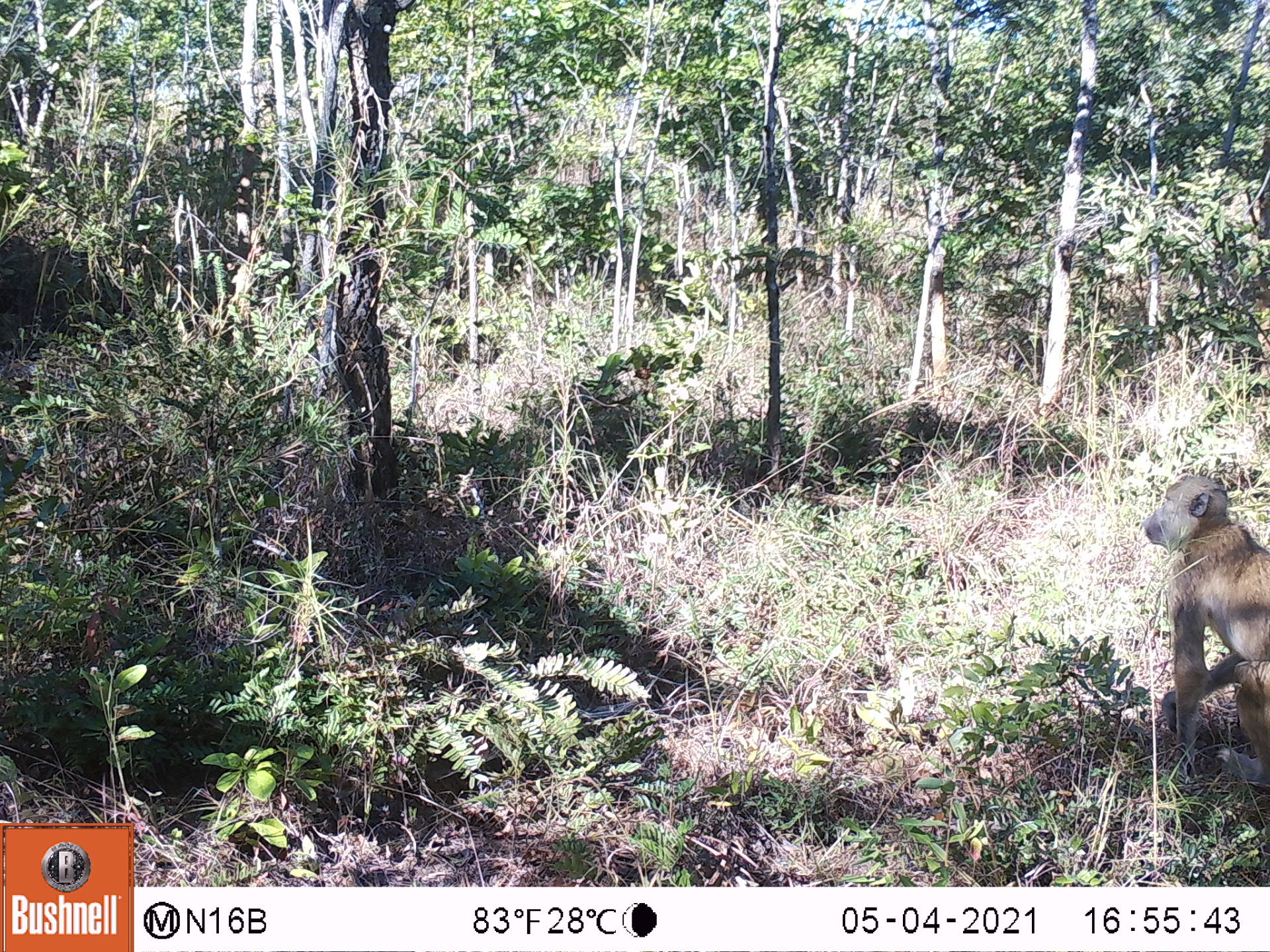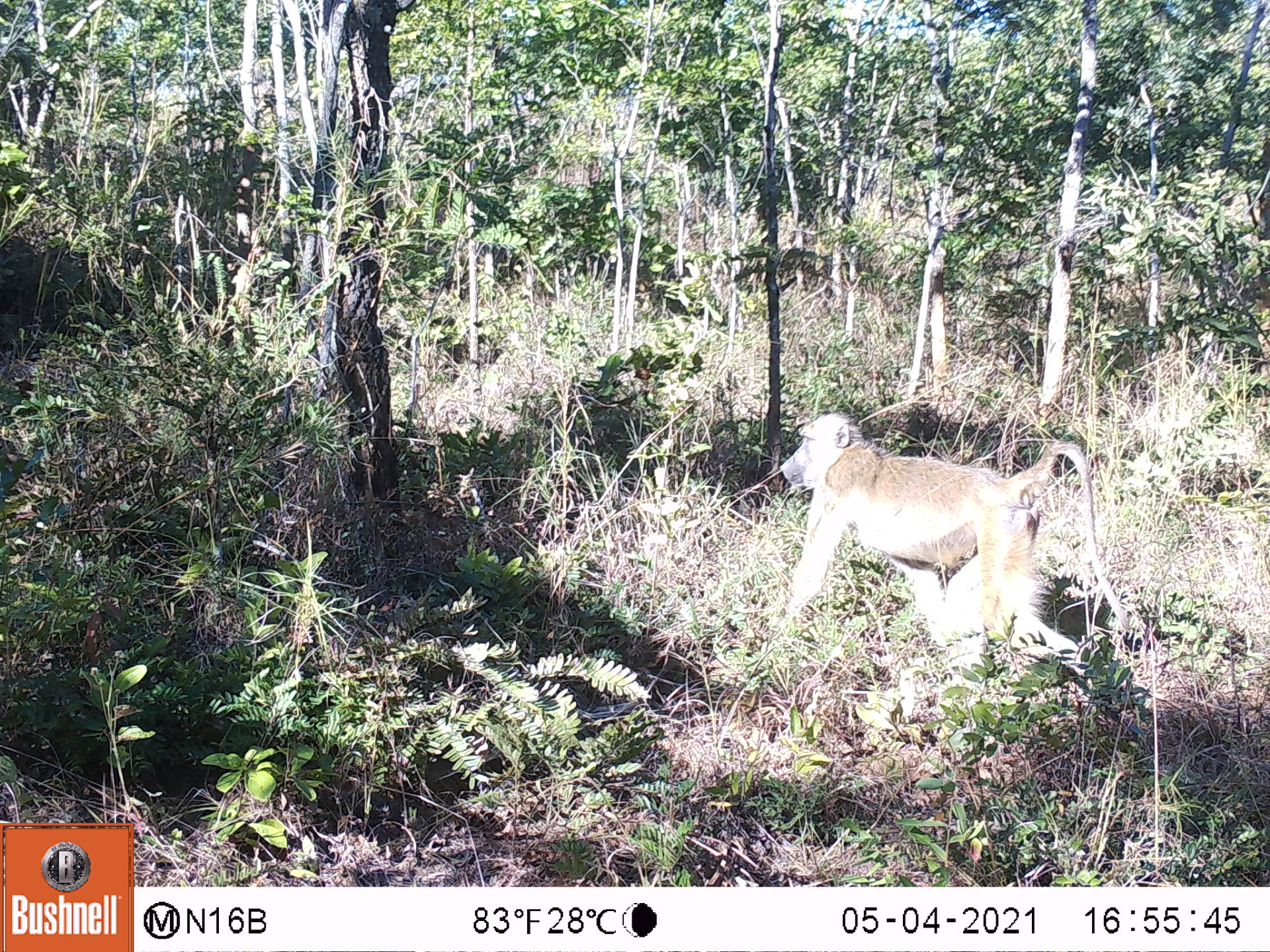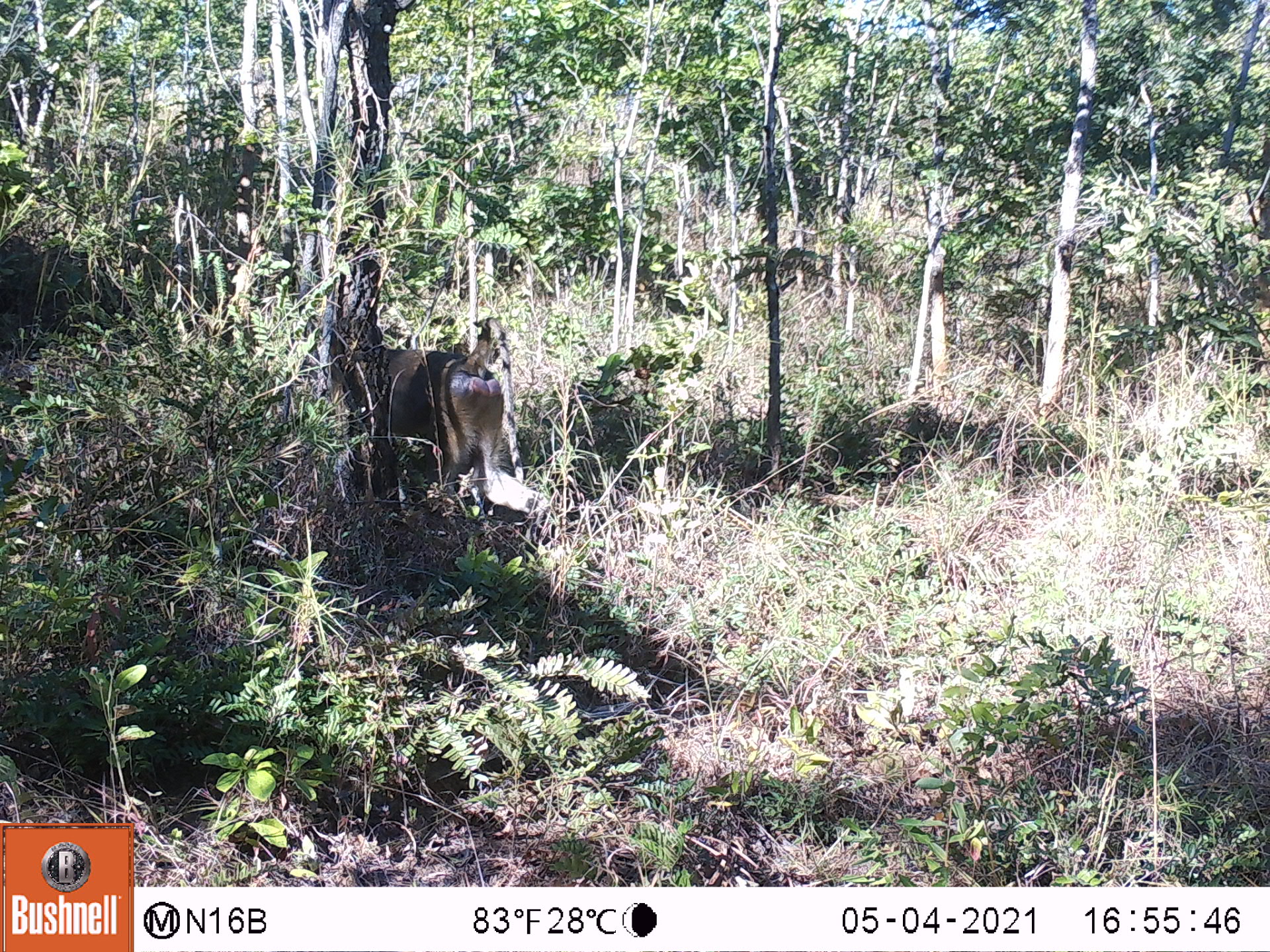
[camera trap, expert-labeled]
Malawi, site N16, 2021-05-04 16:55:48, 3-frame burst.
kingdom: Animalia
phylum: Chordata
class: Mammalia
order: Primates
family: Cercopithecidae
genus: Papio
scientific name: Papio cynocephalus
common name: yellow baboon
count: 1